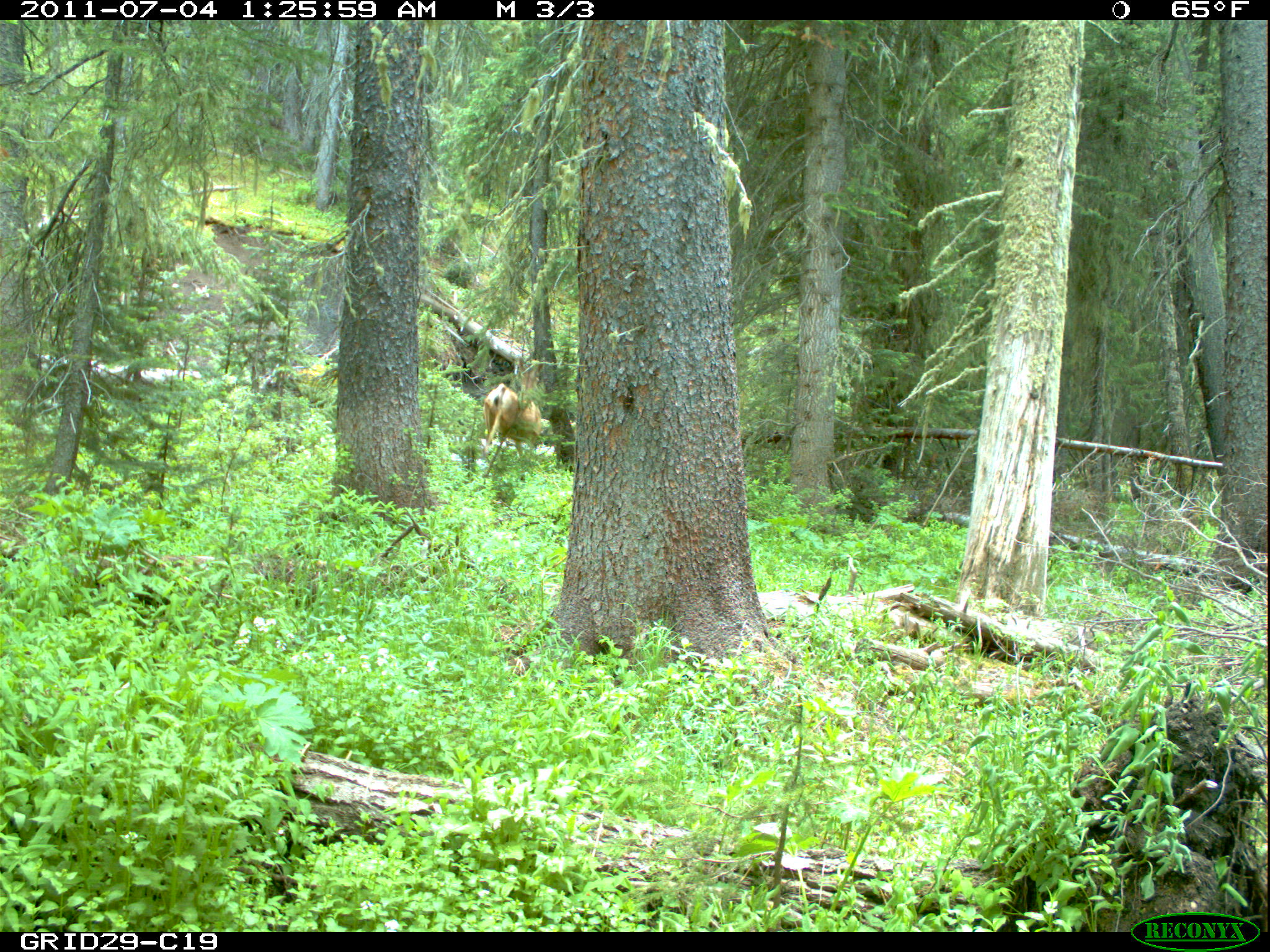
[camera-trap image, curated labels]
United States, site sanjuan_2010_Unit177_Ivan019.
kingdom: Animalia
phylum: Chordata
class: Mammalia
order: Artiodactyla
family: Cervidae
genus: Odocoileus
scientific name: Odocoileus hemionus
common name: mule deer